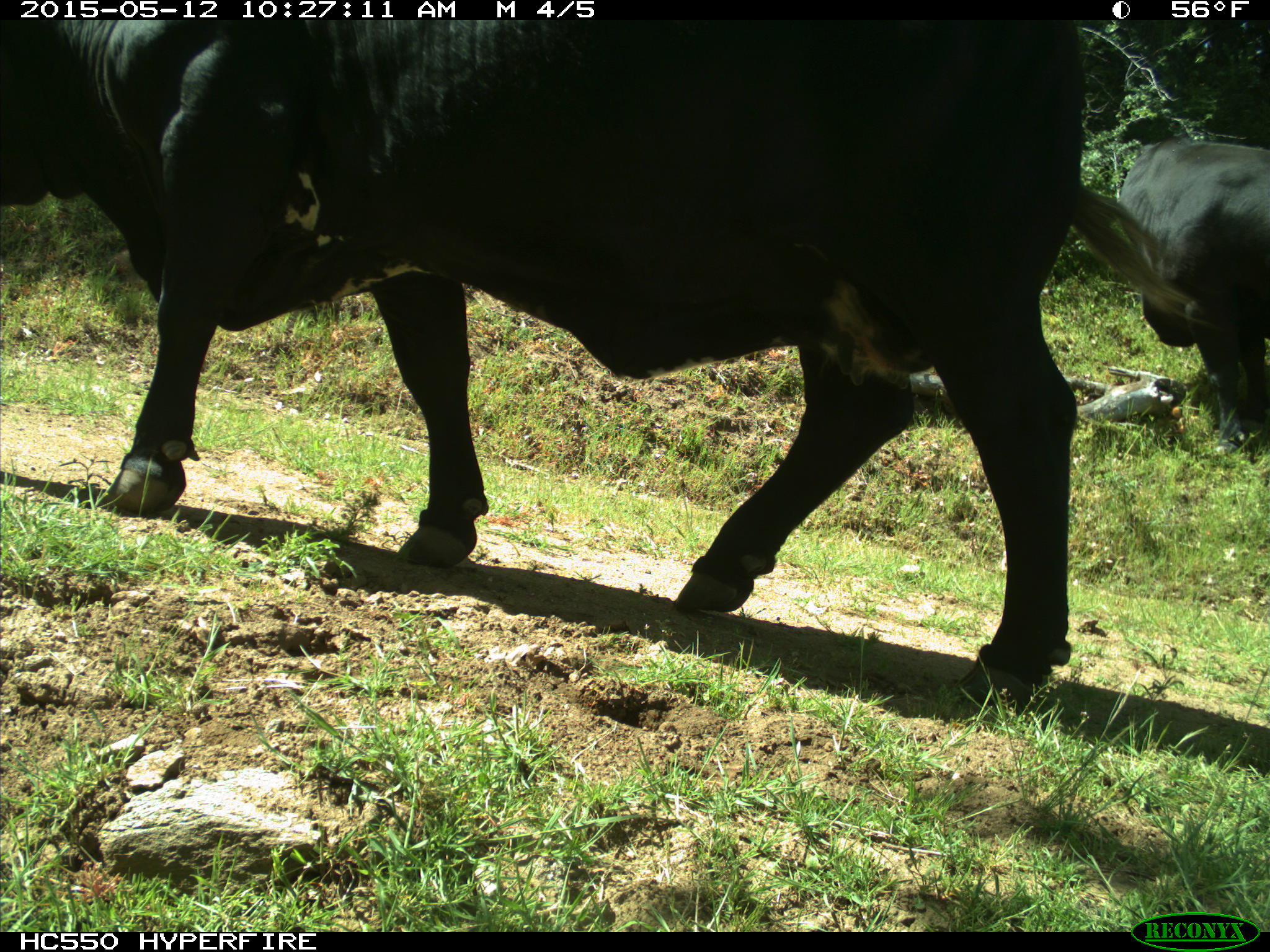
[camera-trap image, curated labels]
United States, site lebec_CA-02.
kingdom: Animalia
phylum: Chordata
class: Mammalia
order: Artiodactyla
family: Bovidae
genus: Bos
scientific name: Bos taurus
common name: domestic cow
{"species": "Bos taurus (domestic cow)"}